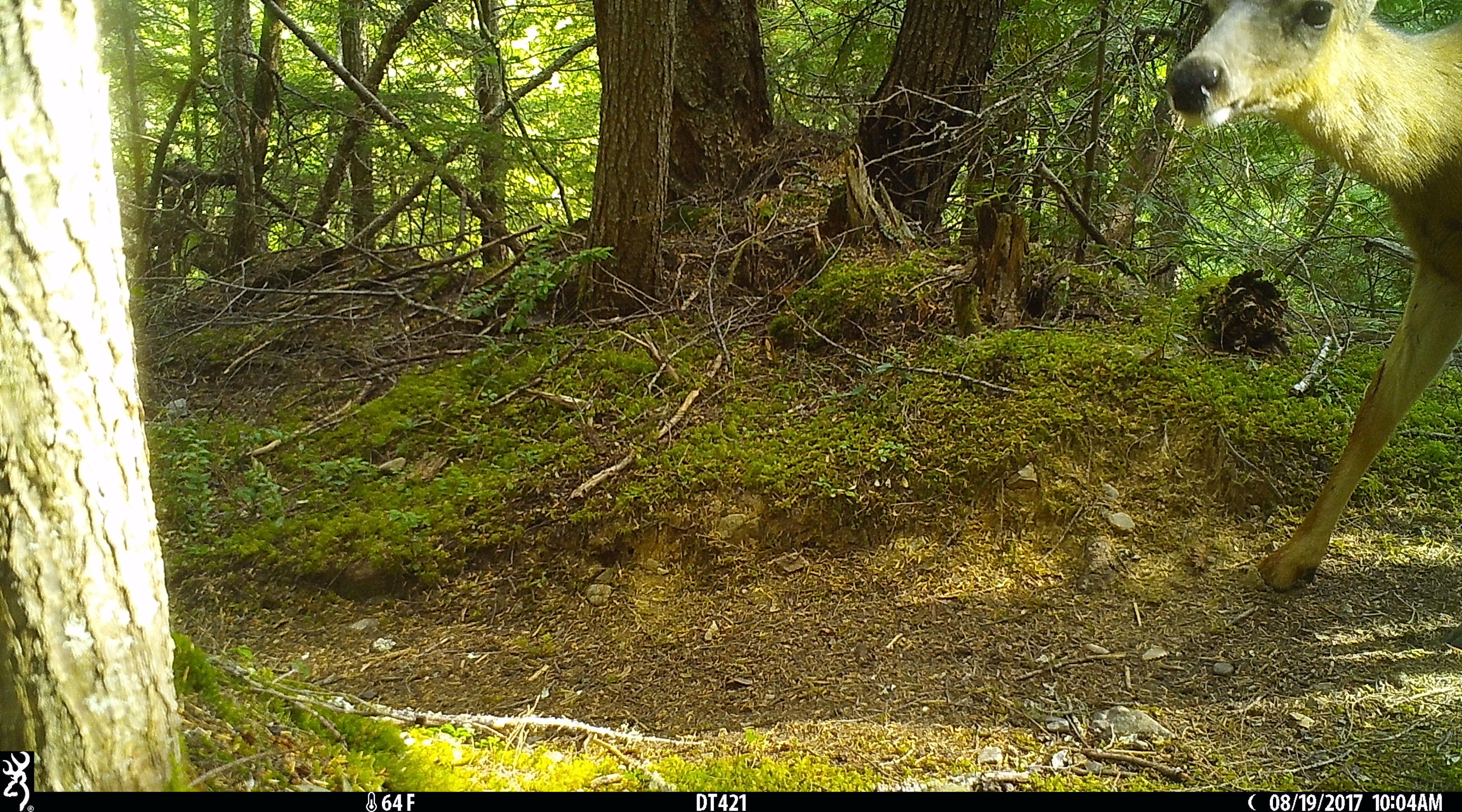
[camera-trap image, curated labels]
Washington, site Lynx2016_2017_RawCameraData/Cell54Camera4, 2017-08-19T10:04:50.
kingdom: Animalia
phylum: Chordata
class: Mammalia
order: Artiodactyla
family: Cervidae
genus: Odocoileus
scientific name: Odocoileus hemionus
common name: mule deer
Odocoileus hemionus (mule deer). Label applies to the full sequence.